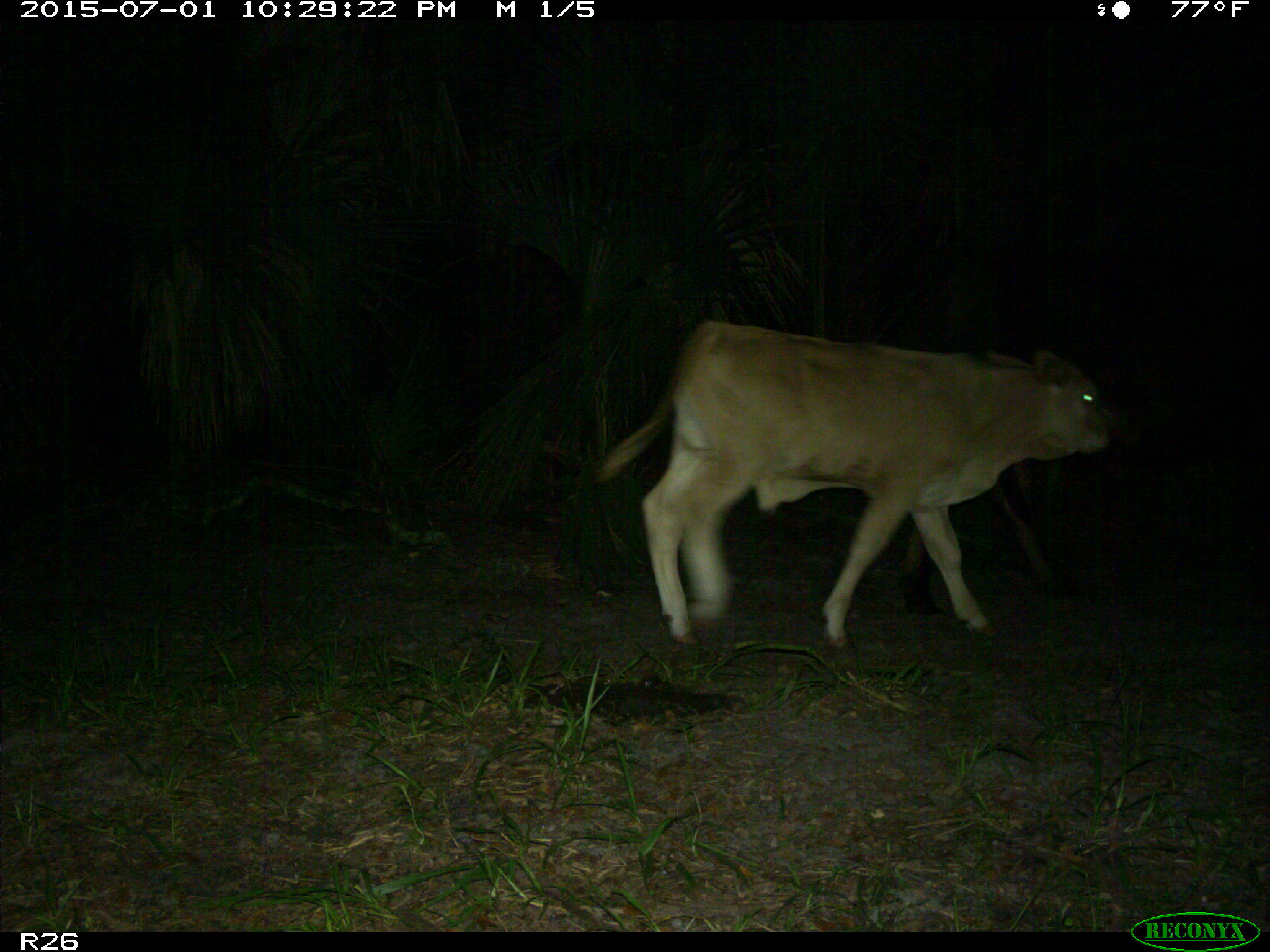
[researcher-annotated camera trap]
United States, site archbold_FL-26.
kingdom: Animalia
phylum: Chordata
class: Mammalia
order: Artiodactyla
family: Bovidae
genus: Bos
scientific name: Bos taurus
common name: domestic cow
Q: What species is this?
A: Bos taurus (domestic cow).